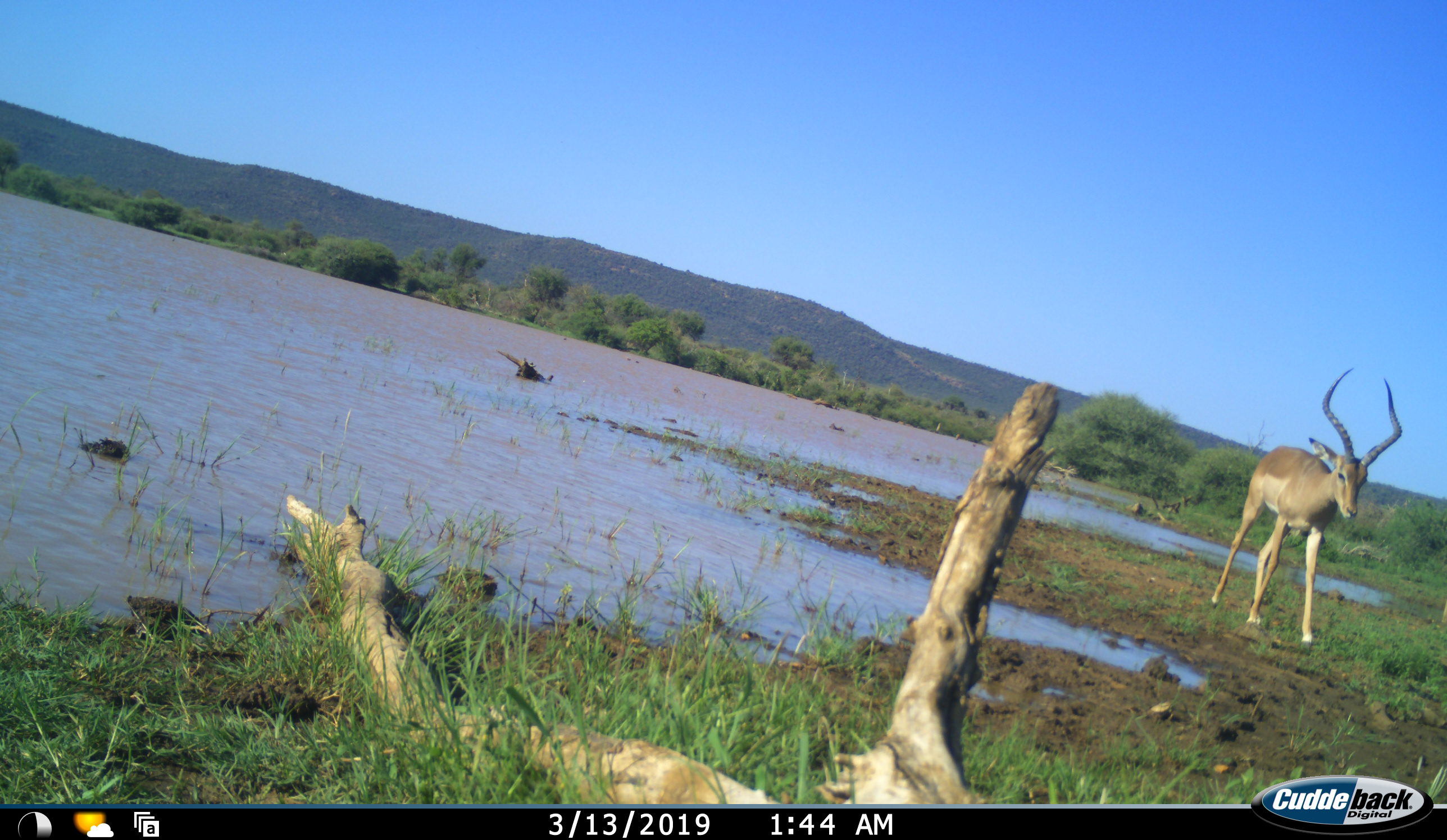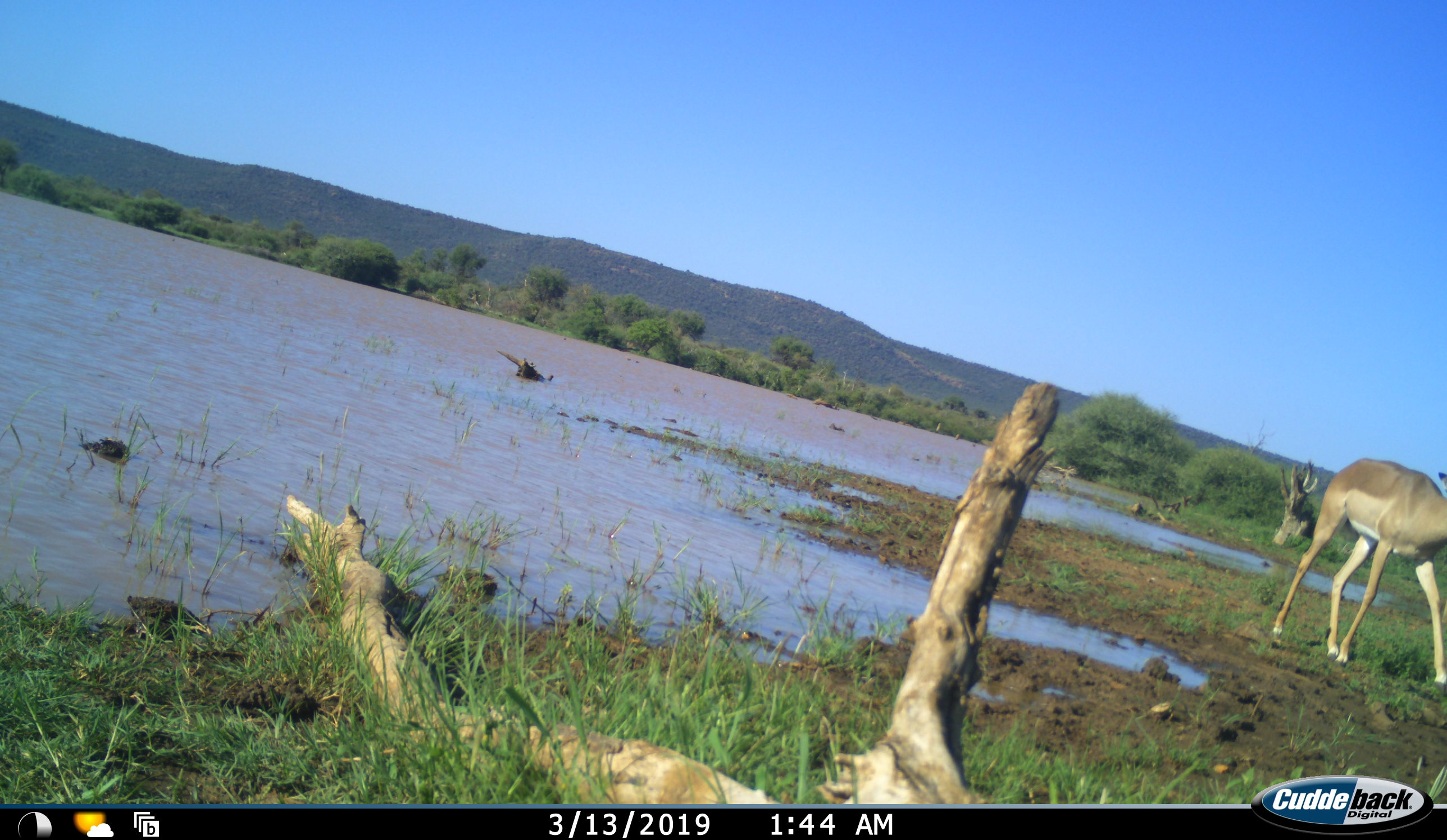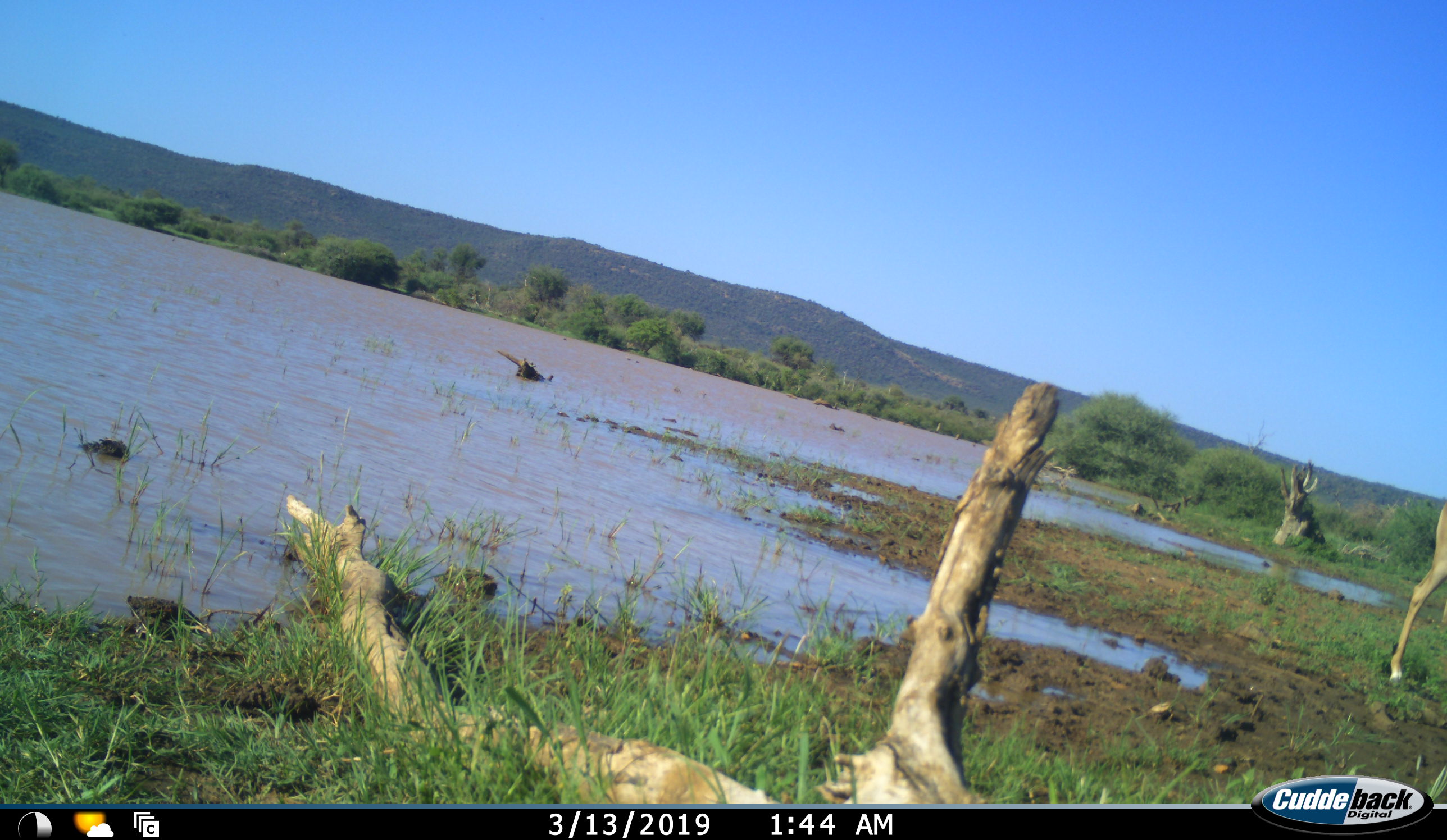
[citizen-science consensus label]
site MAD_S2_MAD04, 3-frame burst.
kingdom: Animalia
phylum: Chordata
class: Mammalia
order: Artiodactyla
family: Bovidae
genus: Aepyceros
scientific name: Aepyceros melampus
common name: impala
Impala (Aepyceros melampus), count 1. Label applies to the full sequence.